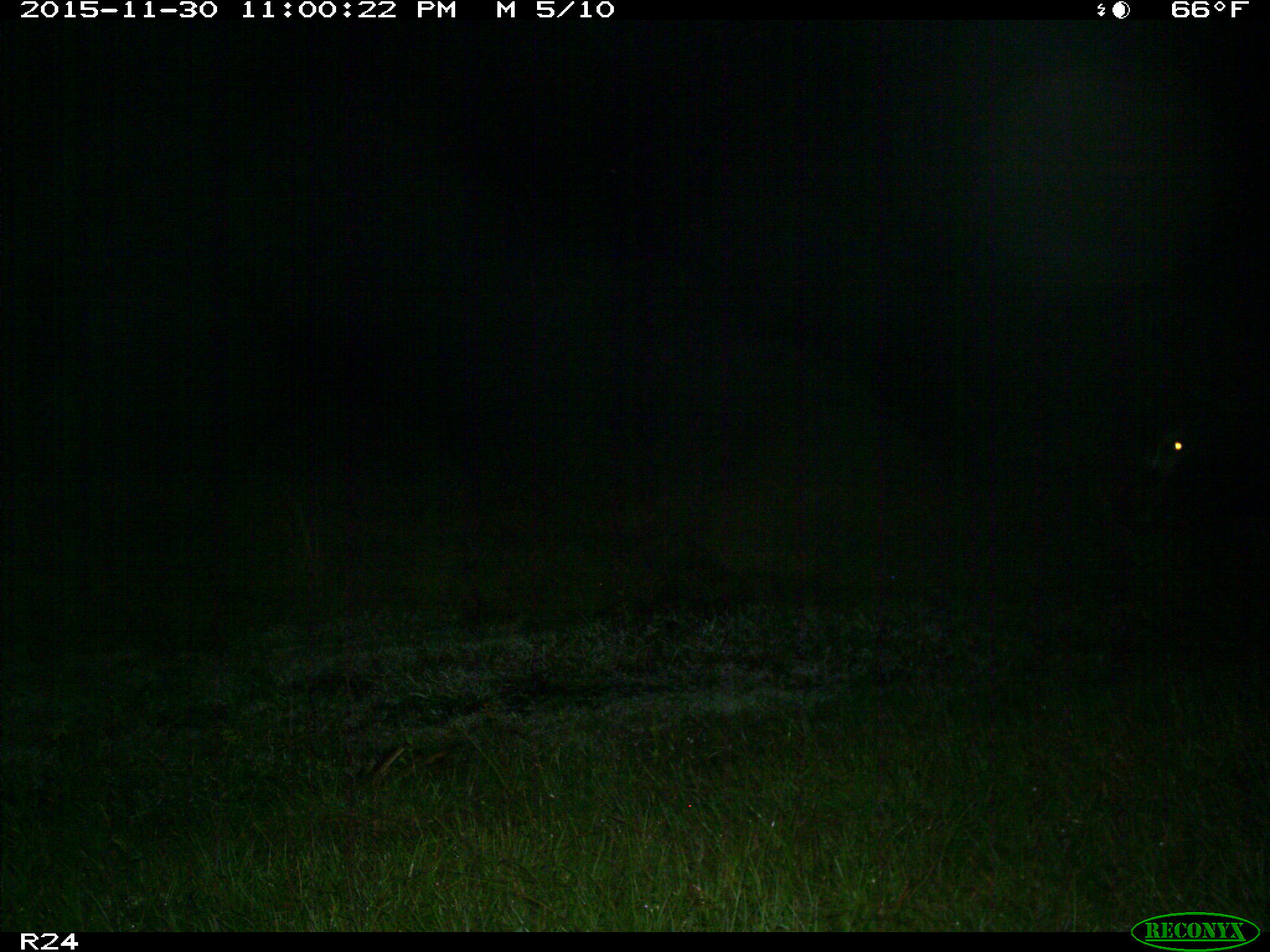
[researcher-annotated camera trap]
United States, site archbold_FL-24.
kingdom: Animalia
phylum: Chordata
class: Mammalia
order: Artiodactyla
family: Bovidae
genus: Bos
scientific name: Bos taurus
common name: domestic cow